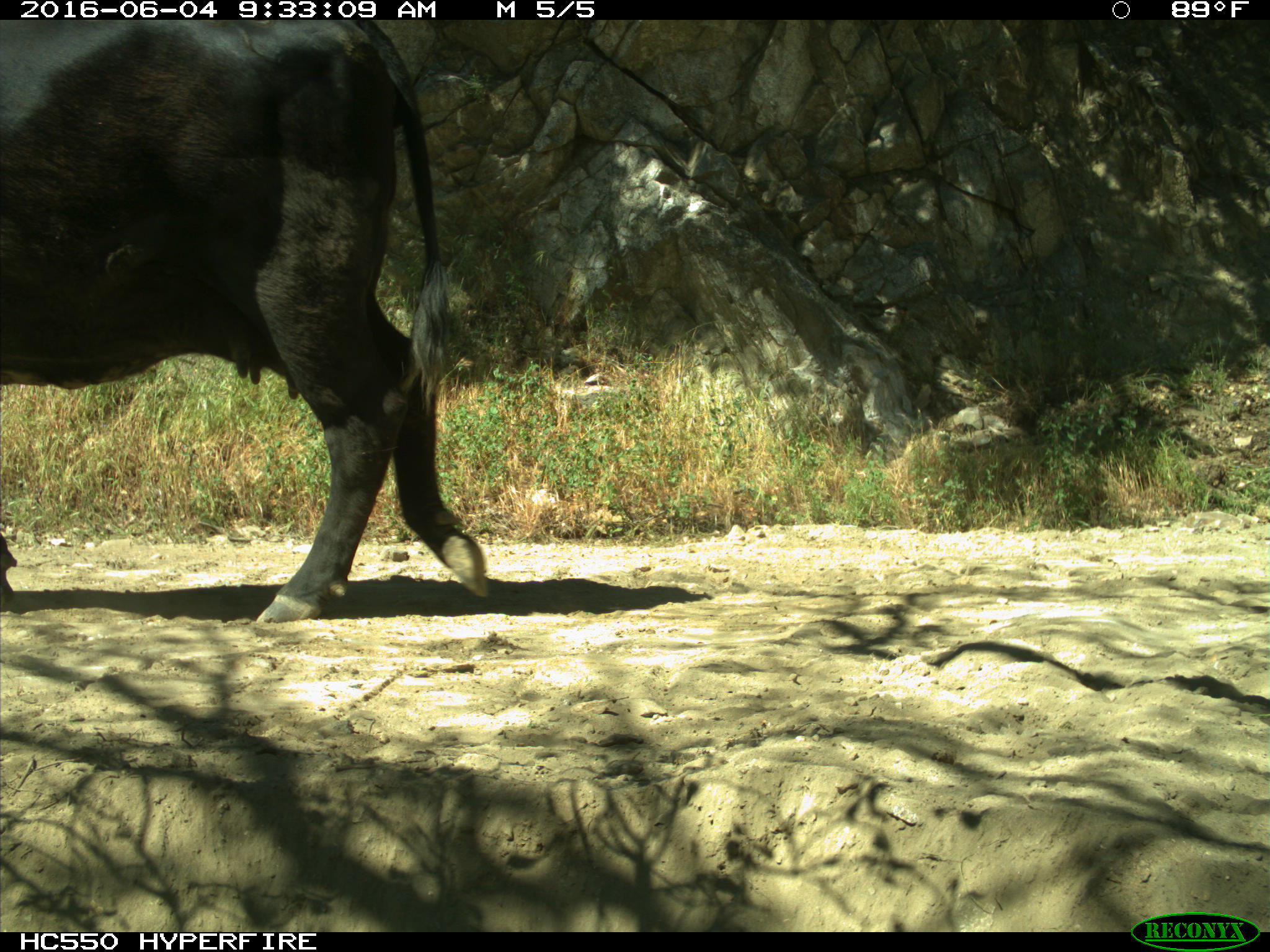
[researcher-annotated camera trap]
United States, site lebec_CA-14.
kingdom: Animalia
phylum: Chordata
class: Mammalia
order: Artiodactyla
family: Bovidae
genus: Bos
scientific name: Bos taurus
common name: domestic cow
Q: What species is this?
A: Bos taurus (domestic cow).